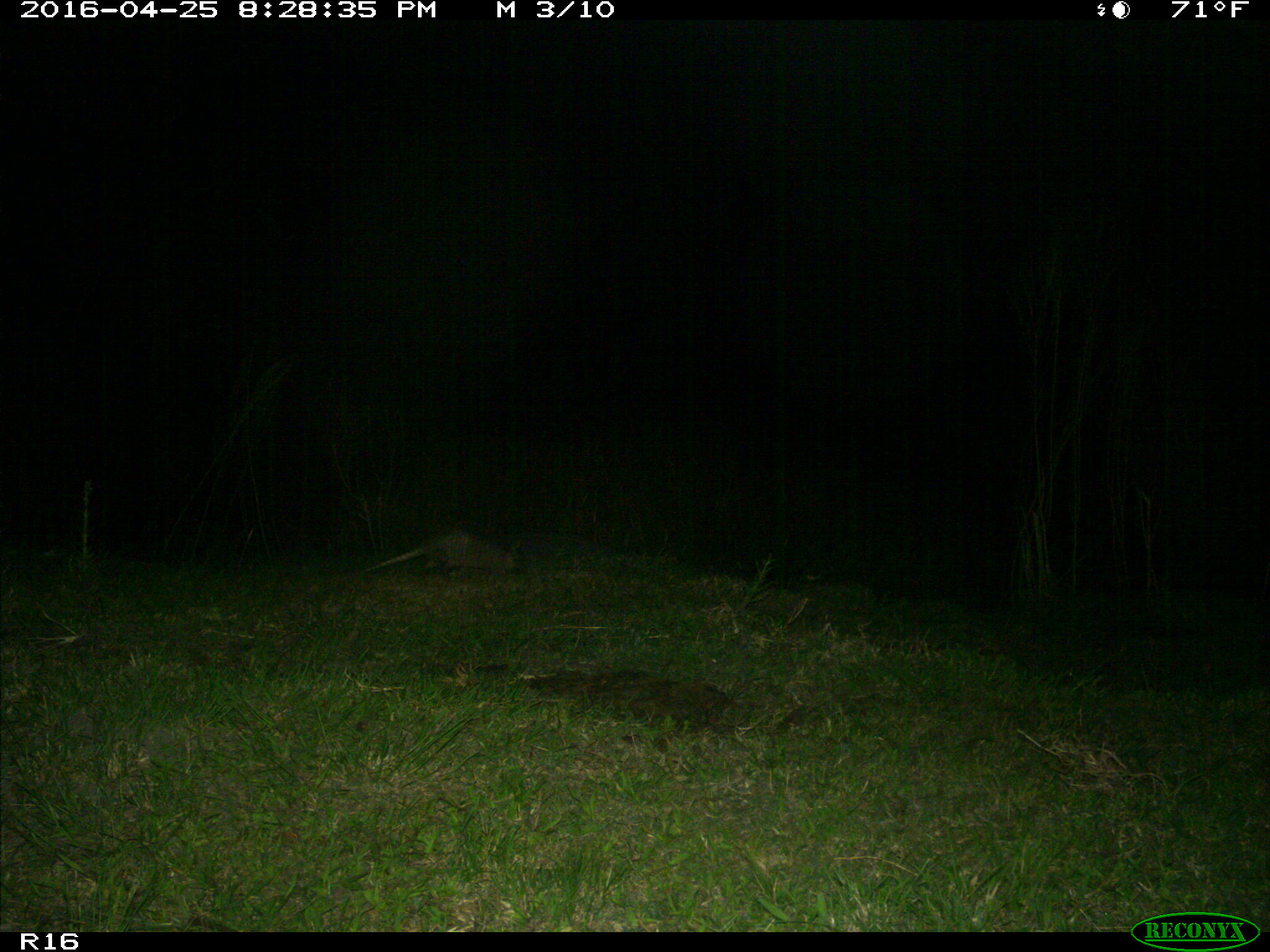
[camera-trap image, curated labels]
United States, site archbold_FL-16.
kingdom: Animalia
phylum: Chordata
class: Mammalia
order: Cingulata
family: Dasypodidae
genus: Dasypus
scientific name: Dasypus novemcinctus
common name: nine-banded armadillo